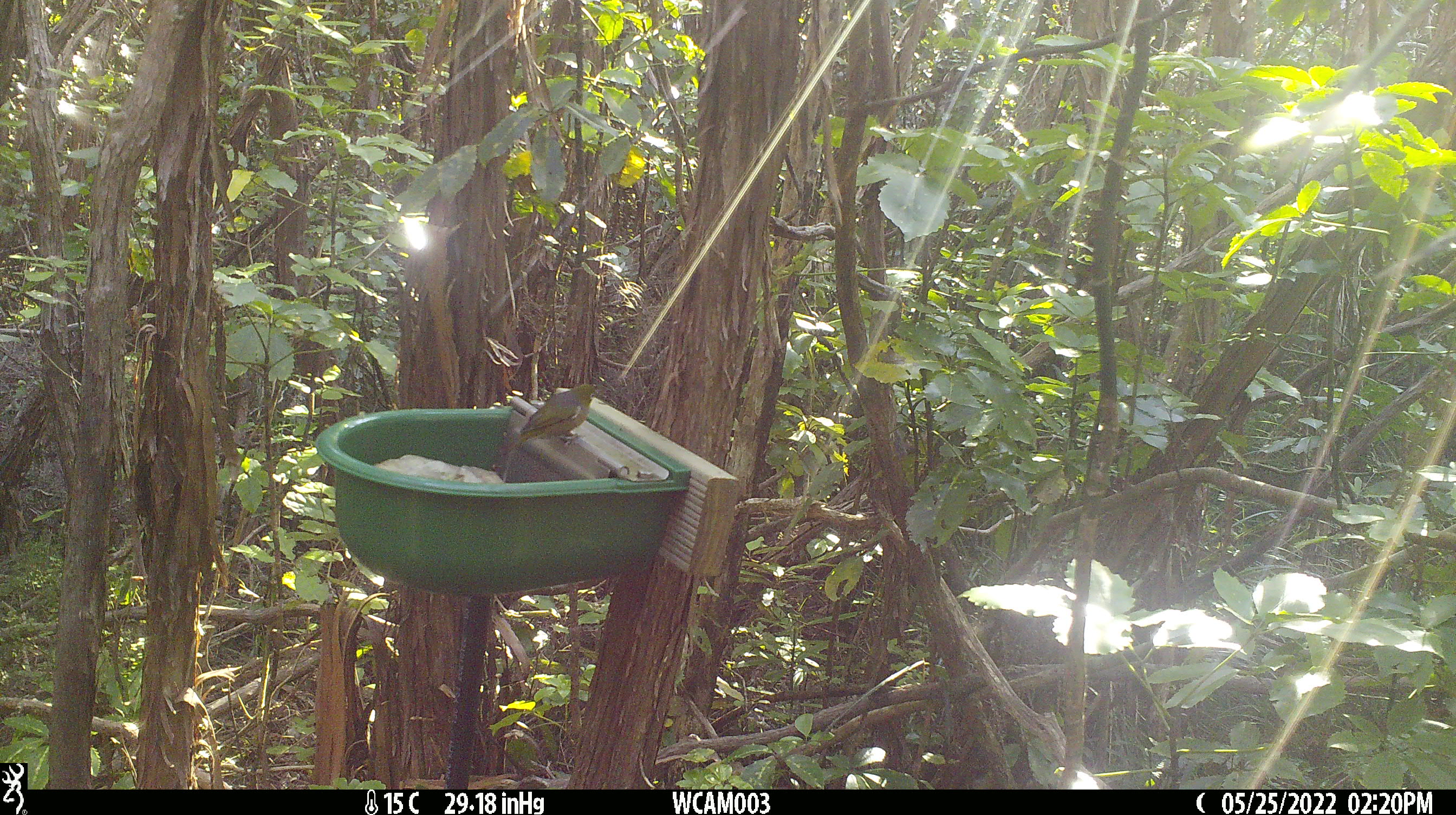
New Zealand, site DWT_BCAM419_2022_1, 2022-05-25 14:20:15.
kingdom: Animalia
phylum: Chordata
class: Aves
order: Passeriformes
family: Zosteropidae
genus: Zosterops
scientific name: Zosterops lateralis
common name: silvereye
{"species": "silvereye (Zosterops lateralis)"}